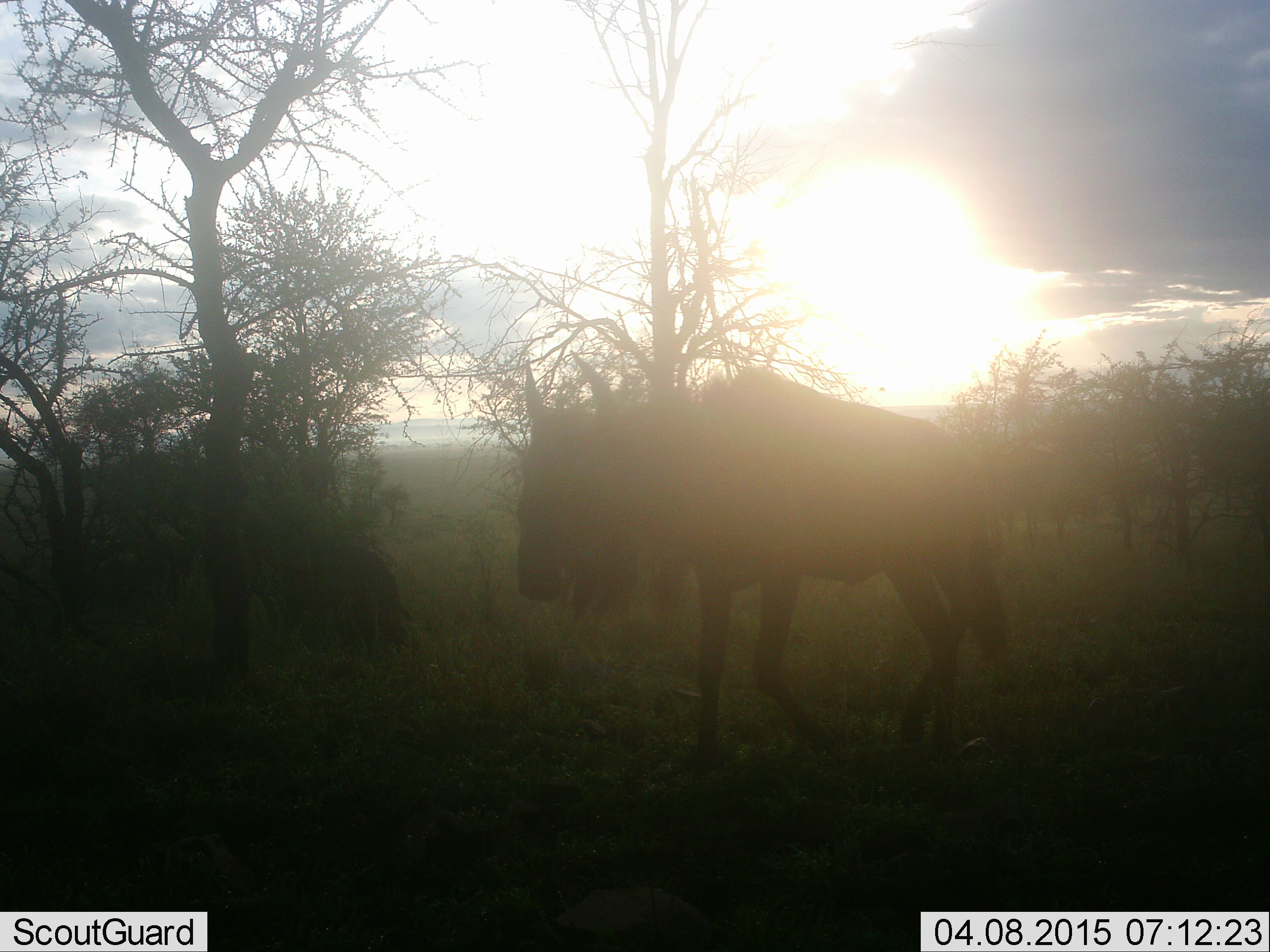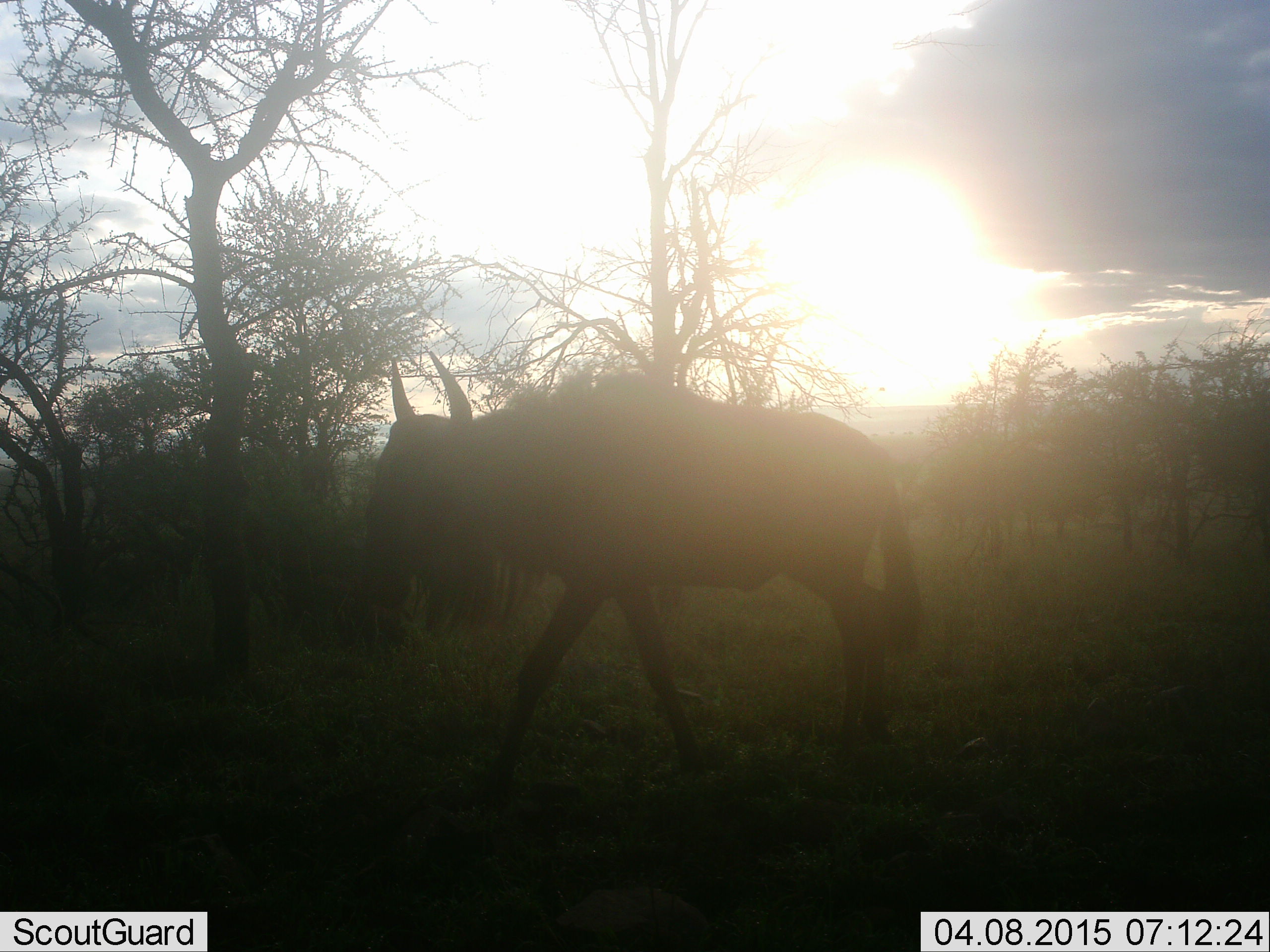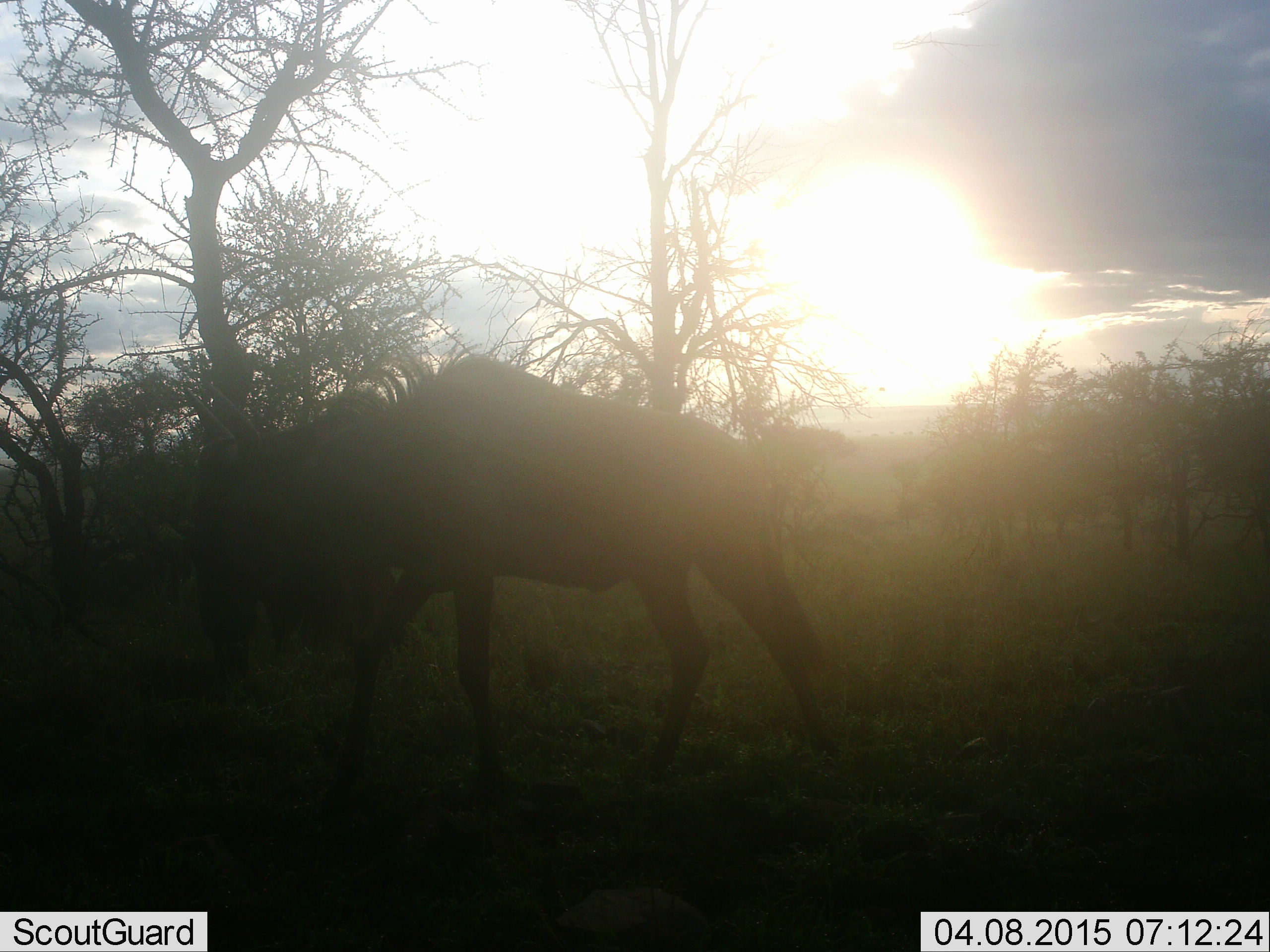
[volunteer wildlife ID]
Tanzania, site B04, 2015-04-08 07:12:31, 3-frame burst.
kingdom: Animalia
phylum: Chordata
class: Mammalia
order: Artiodactyla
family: Bovidae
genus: Connochaetes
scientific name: Connochaetes taurinus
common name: blue wildebeest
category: wildebeest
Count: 1.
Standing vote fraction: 10%.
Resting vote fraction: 10%.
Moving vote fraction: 100%.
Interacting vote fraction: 0%.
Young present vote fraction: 0%.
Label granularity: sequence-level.